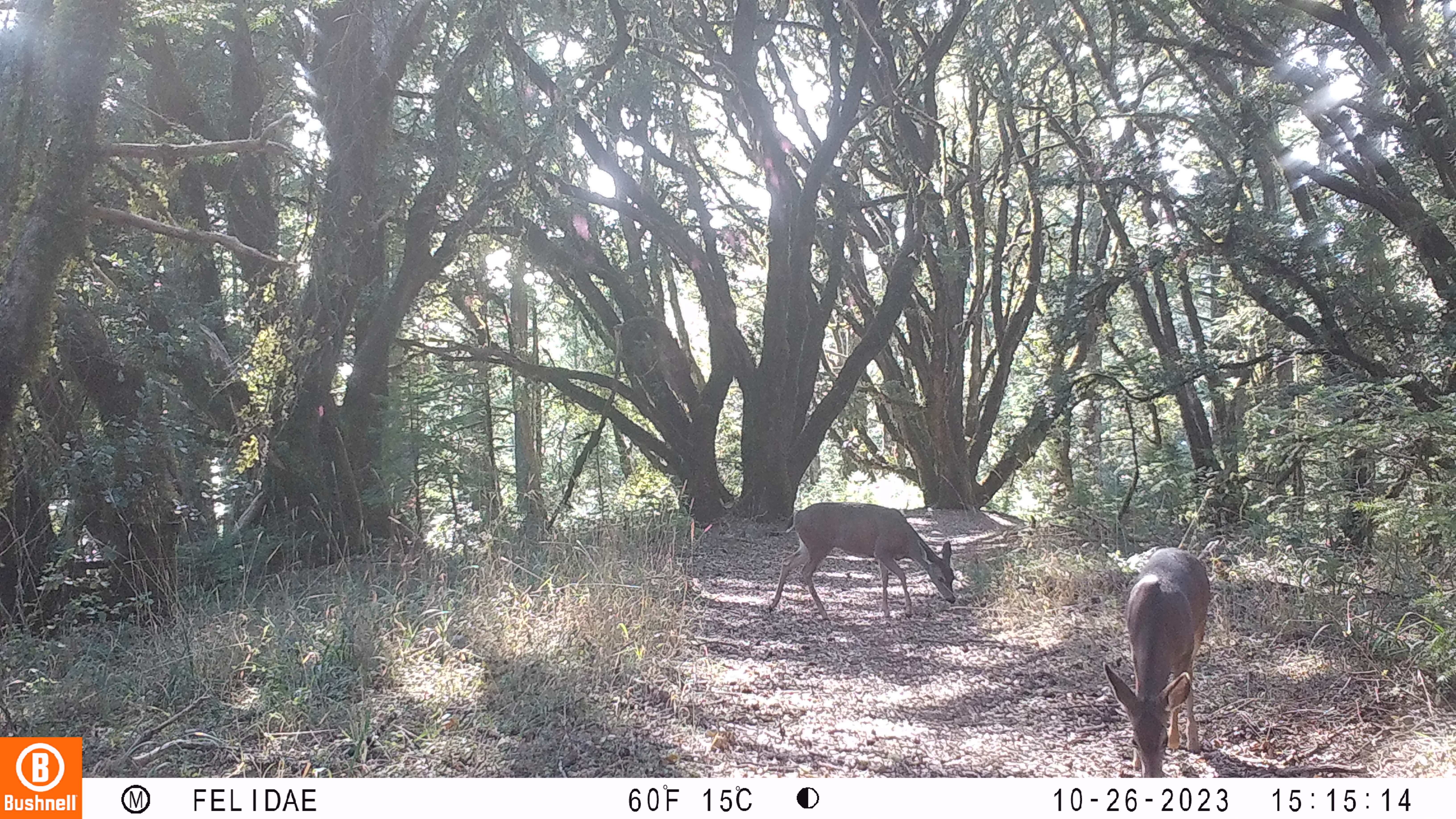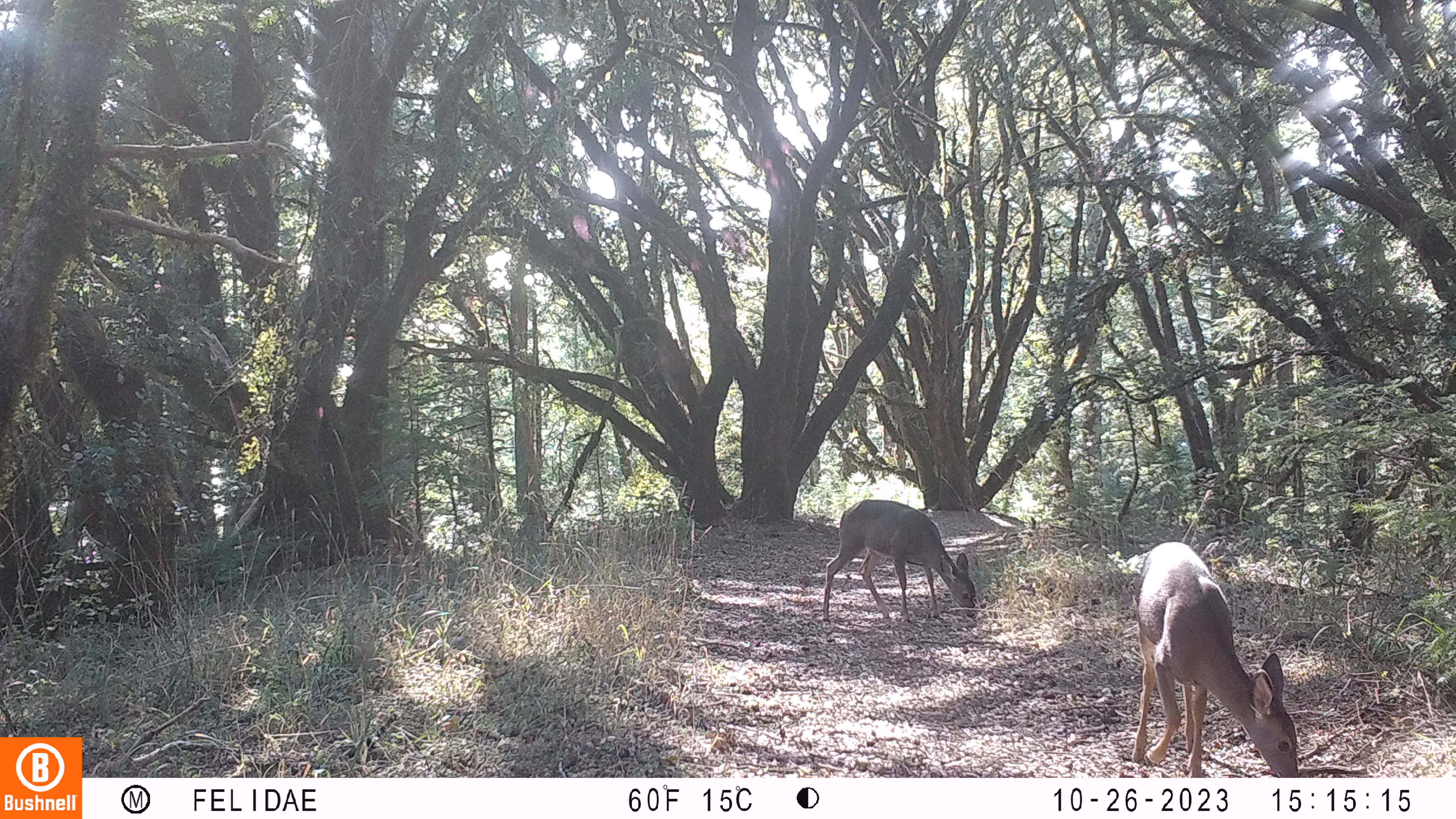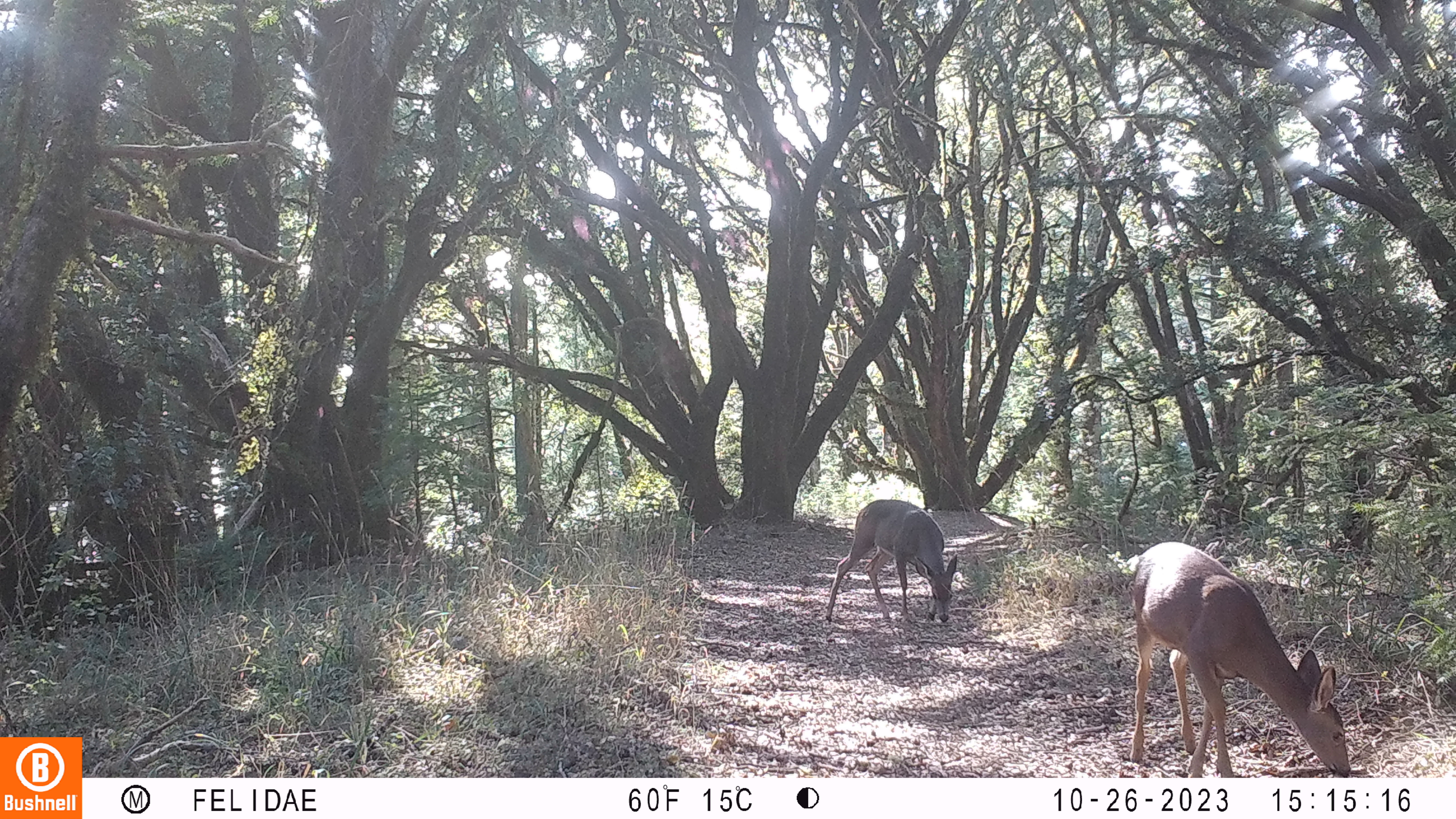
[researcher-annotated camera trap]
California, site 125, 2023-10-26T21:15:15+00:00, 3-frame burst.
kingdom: Animalia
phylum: Chordata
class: Mammalia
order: Artiodactyla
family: Cervidae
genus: Odocoileus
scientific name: Odocoileus hemionus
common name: mule deer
Mule deer (Odocoileus hemionus).